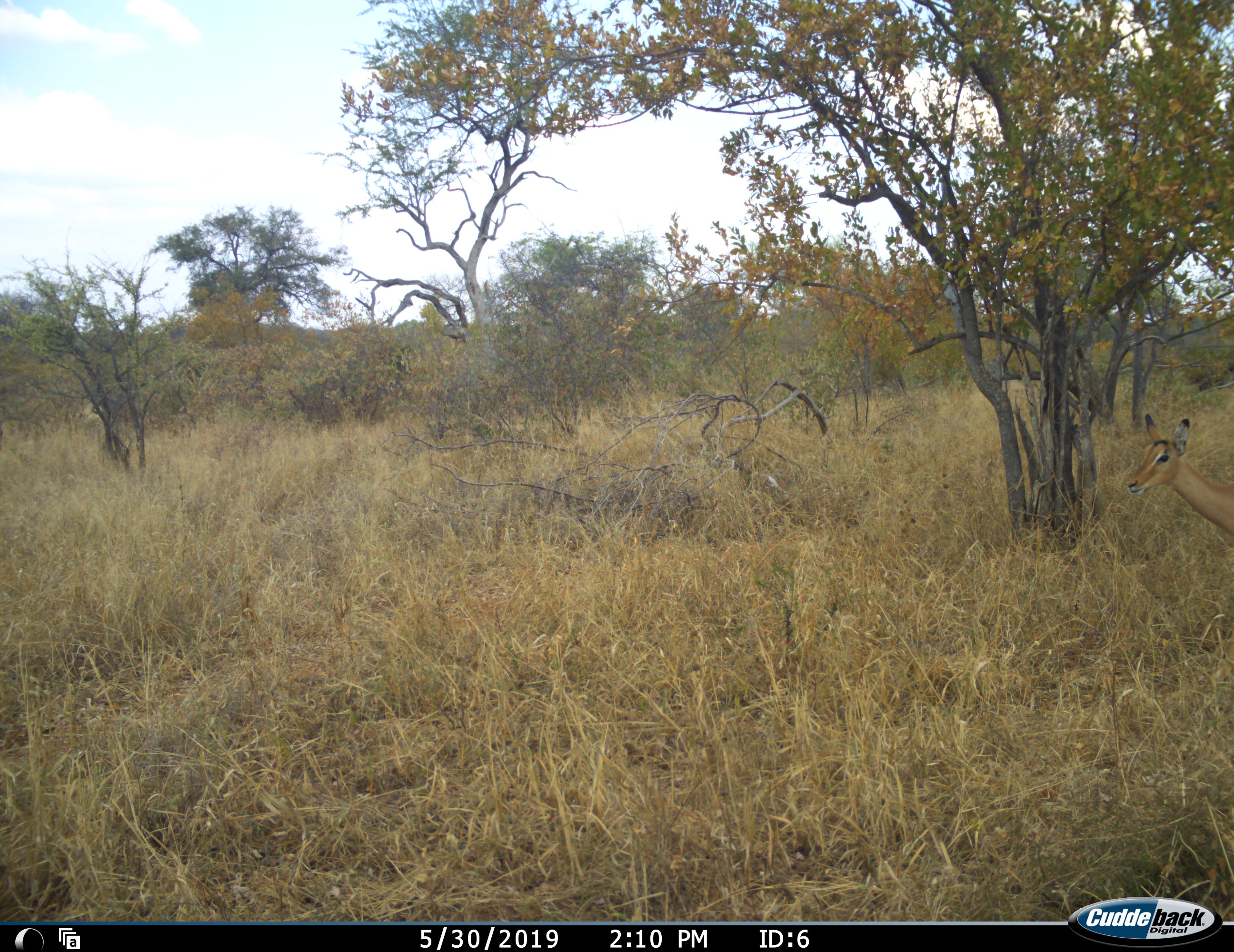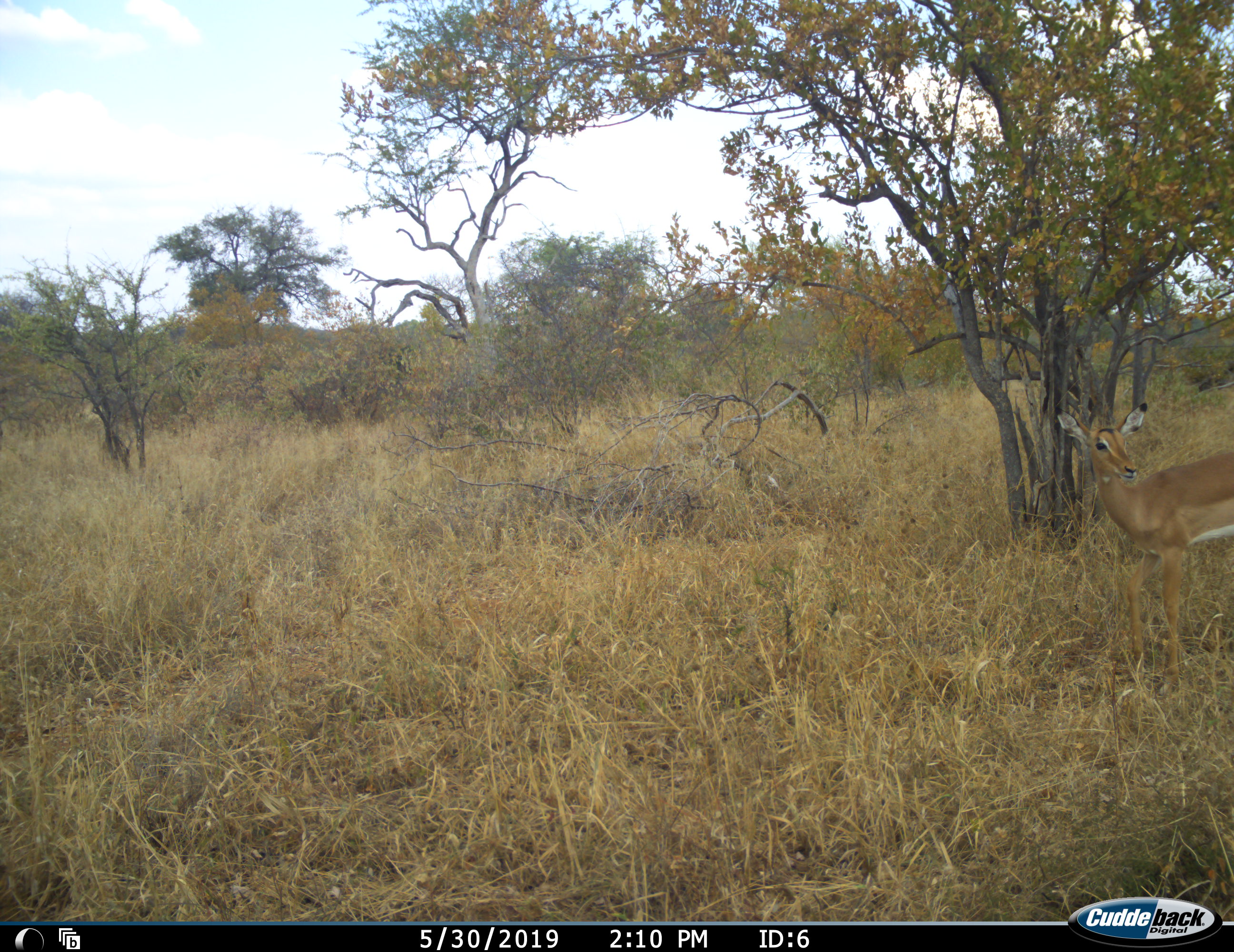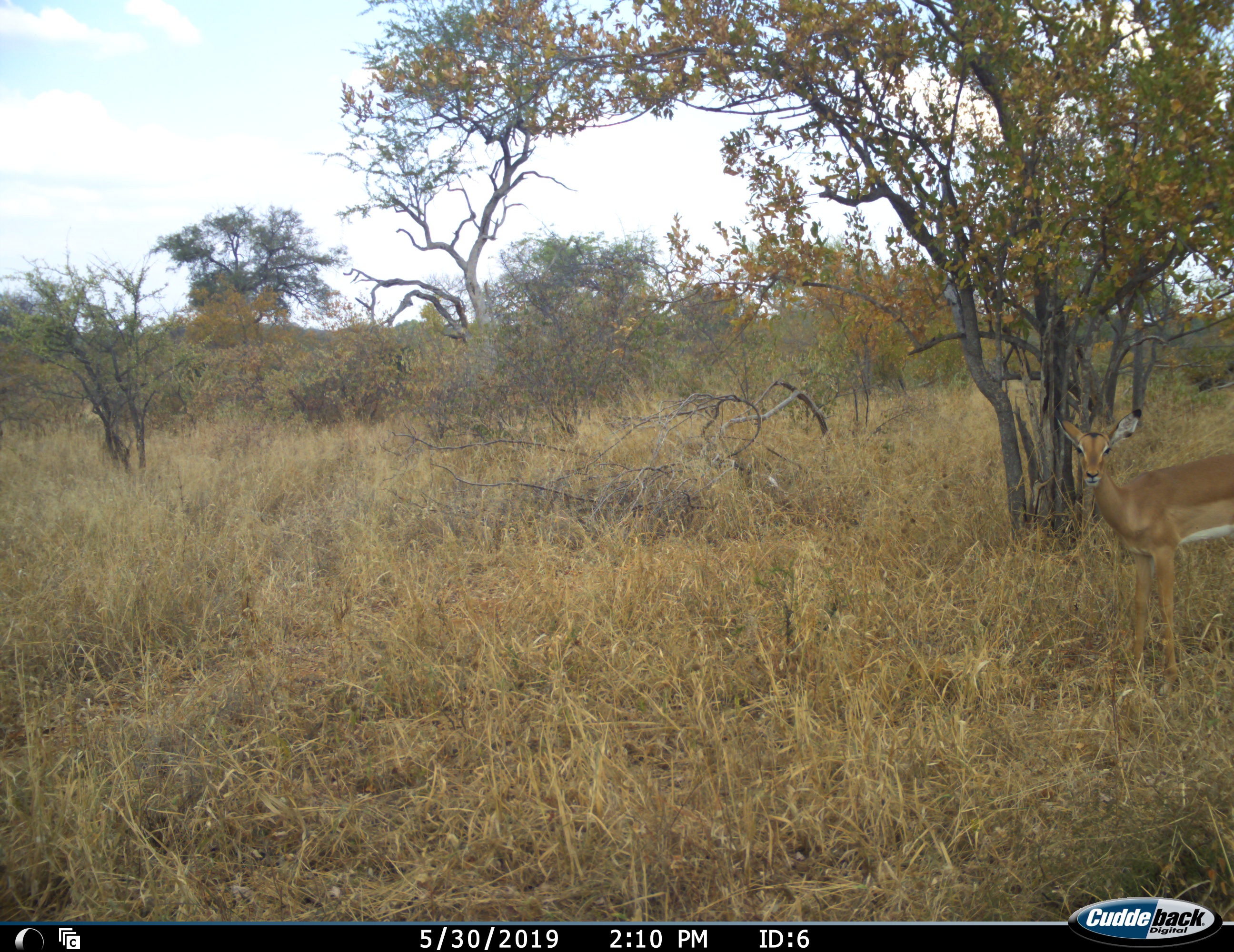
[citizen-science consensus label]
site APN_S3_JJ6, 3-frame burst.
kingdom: Animalia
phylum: Chordata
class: Mammalia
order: Artiodactyla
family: Bovidae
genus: Aepyceros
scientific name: Aepyceros melampus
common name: impala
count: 1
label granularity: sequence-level